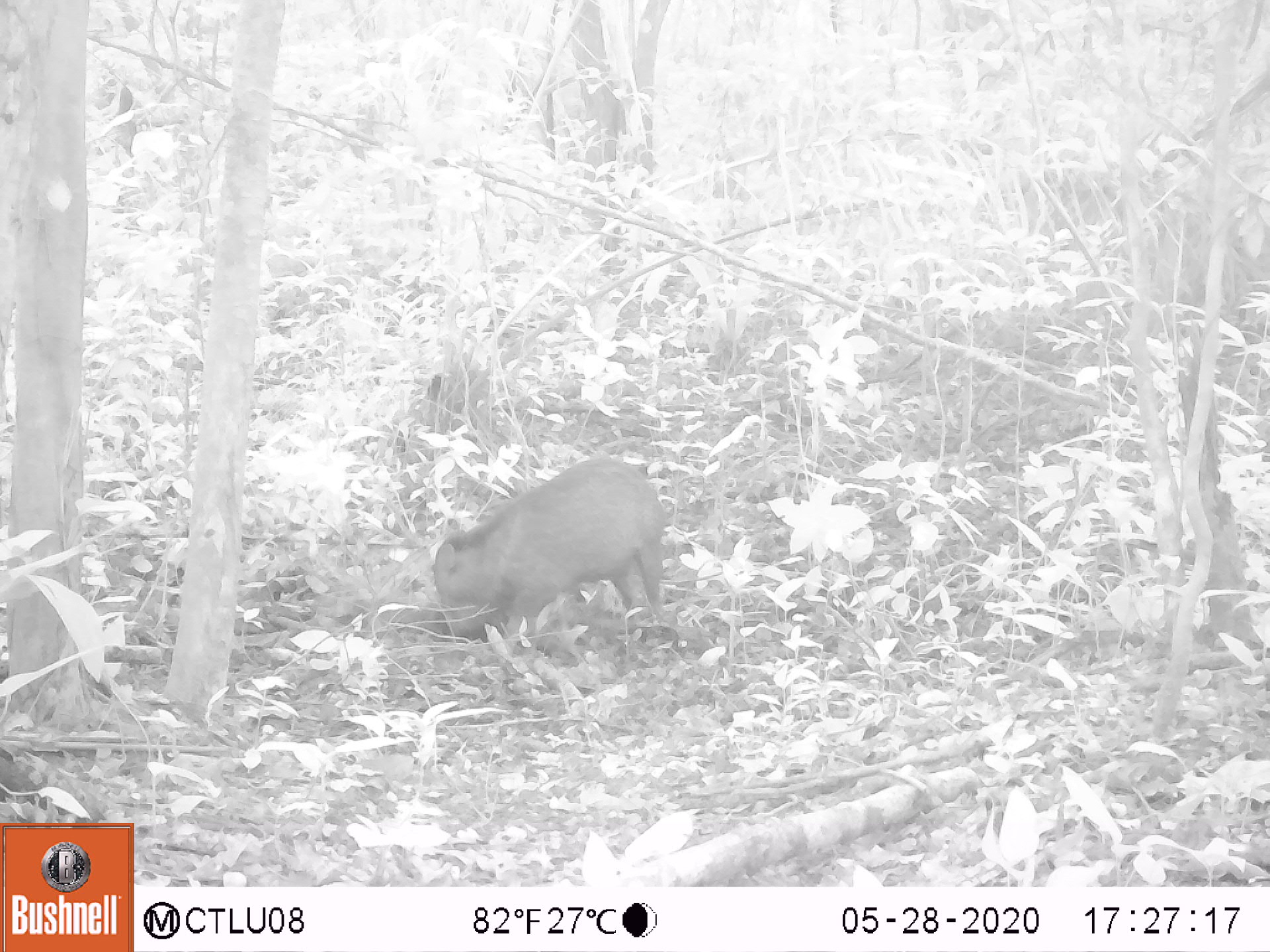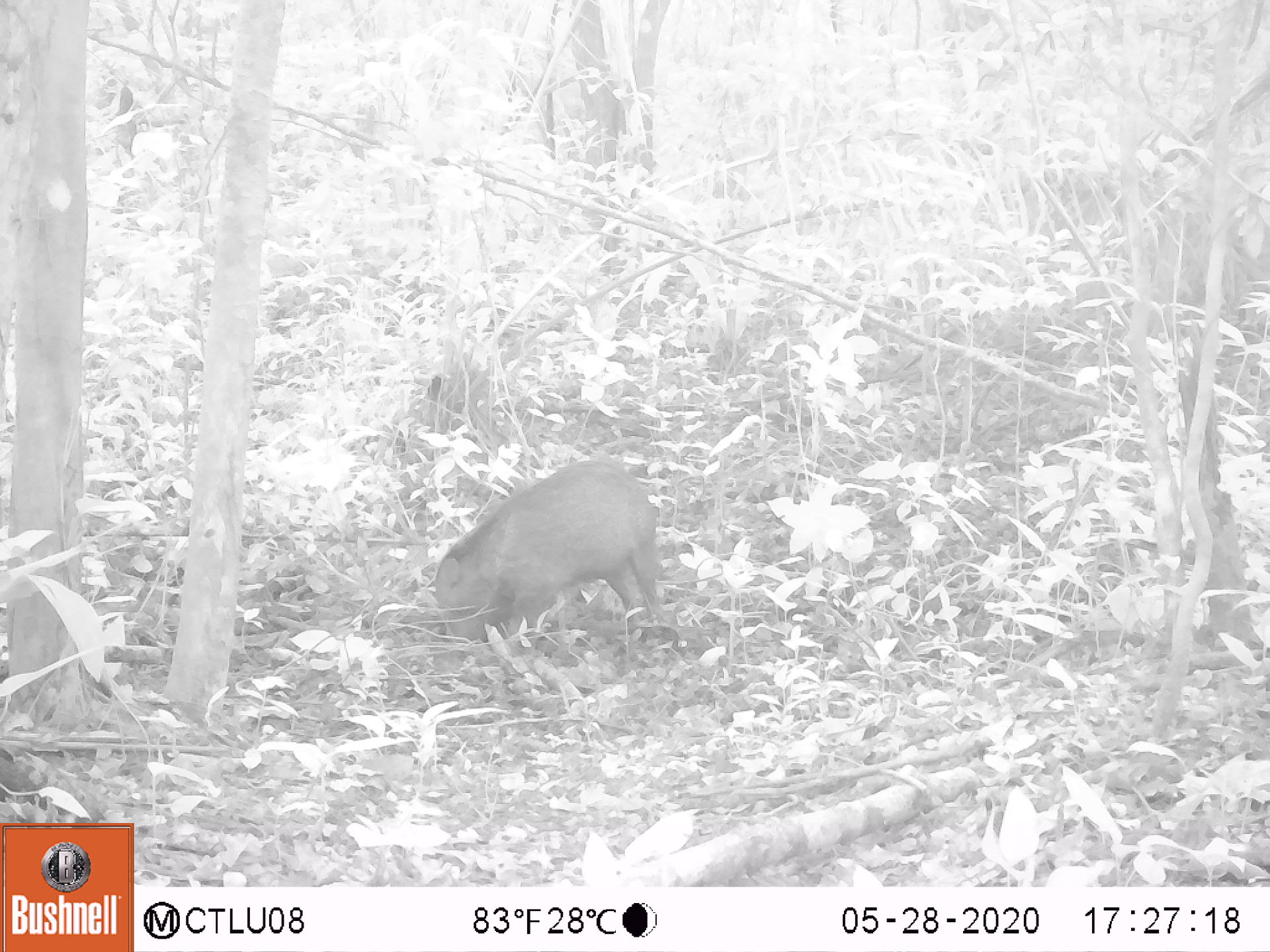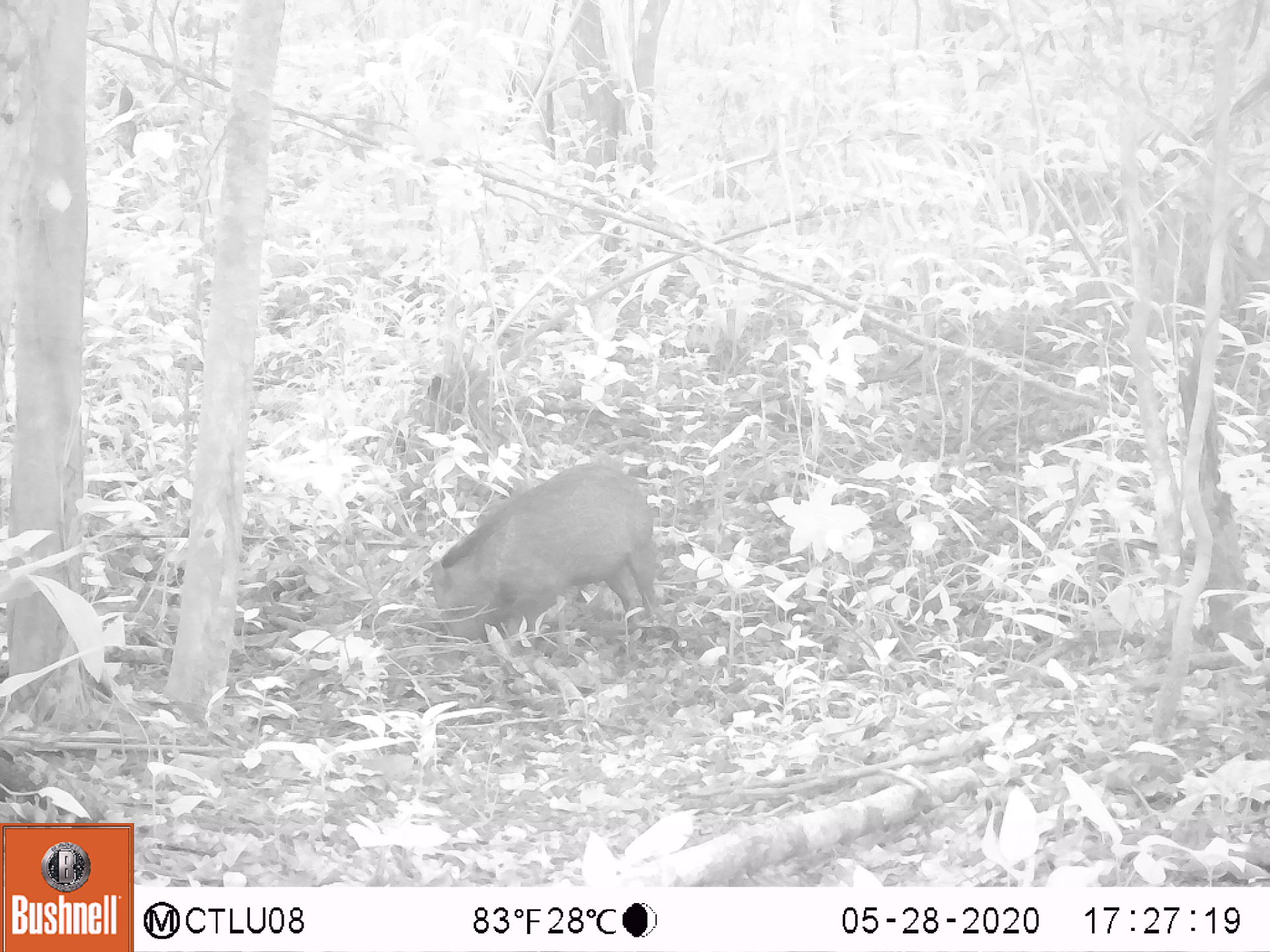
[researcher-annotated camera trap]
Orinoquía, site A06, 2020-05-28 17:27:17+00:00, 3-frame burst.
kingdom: Animalia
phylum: Chordata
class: Mammalia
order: Artiodactyla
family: Tayassuidae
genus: Pecari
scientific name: Pecari tajacu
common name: collared peccary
Collared peccary (Pecari tajacu).